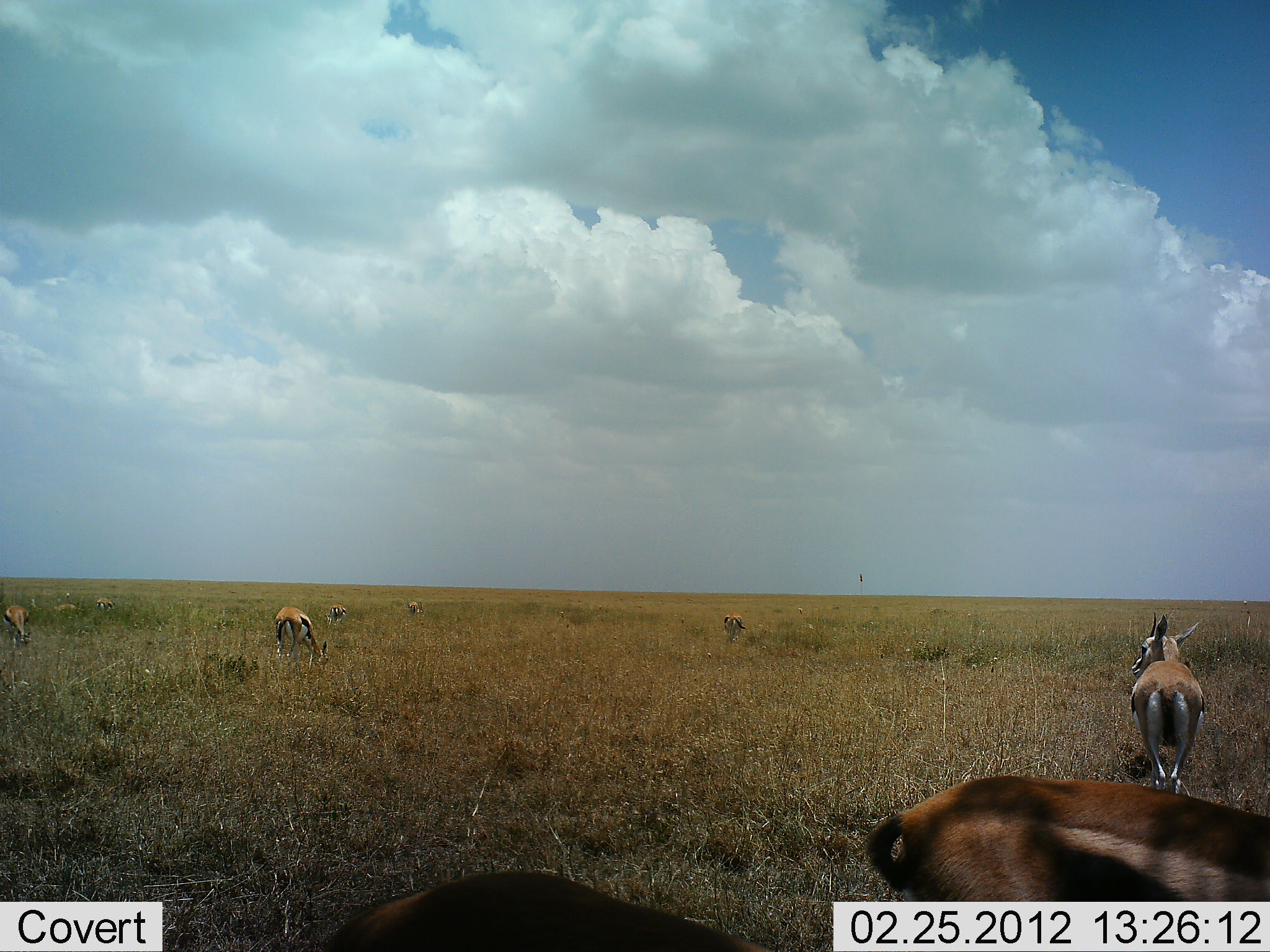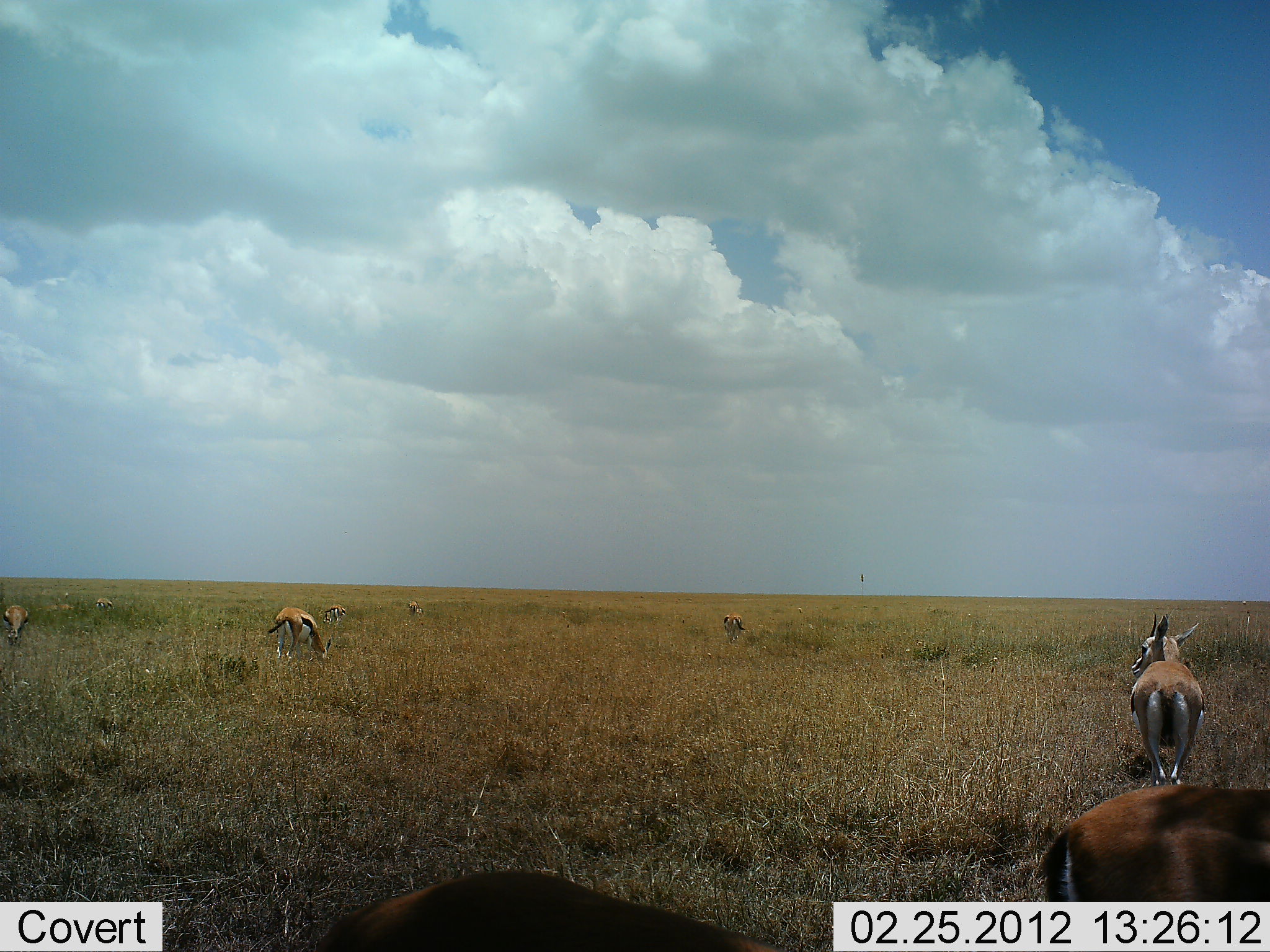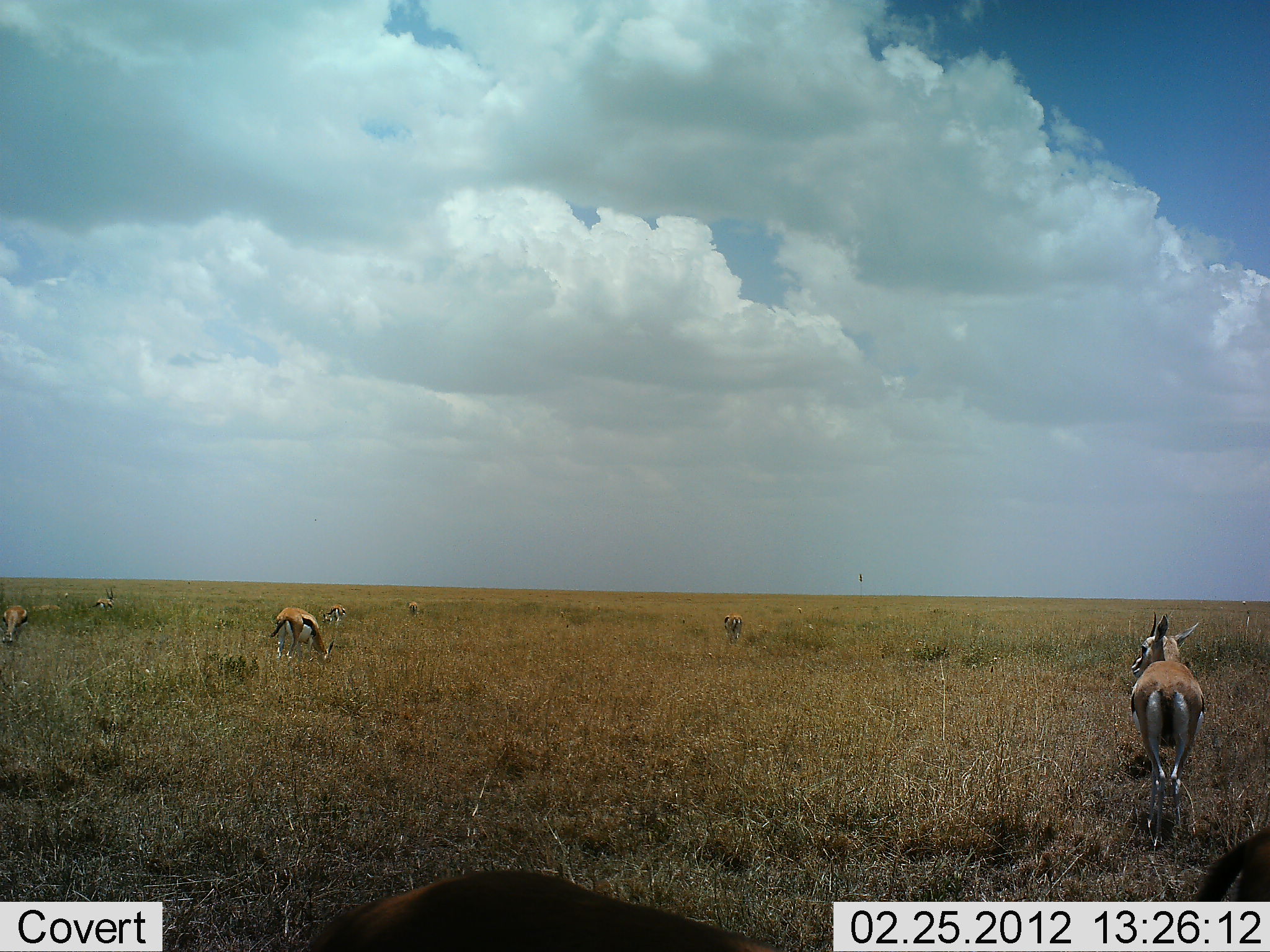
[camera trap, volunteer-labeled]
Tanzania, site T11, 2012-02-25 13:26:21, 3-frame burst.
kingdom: Animalia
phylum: Chordata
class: Mammalia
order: Artiodactyla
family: Bovidae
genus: Eudorcas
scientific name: Eudorcas thomsonii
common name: thomson's gazelle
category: gazellethomsons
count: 7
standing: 61%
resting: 9%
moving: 48%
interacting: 0%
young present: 0%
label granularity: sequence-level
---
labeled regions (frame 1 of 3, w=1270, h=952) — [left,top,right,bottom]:
animal: [865,775,1269,951]; [322,871,776,951]; [1130,611,1206,796]; [274,607,329,681]; [3,605,30,647]; [325,605,348,642]; [723,613,746,645]; [54,603,81,619]; [407,601,424,620]; [96,598,115,614]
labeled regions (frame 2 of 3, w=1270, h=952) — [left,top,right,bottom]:
animal: [311,870,787,951]; [1039,786,1270,952]; [1129,611,1204,787]; [267,607,331,680]; [3,605,29,647]; [723,612,746,644]; [323,605,347,634]; [37,604,75,614]; [95,597,115,615]; [408,600,424,618]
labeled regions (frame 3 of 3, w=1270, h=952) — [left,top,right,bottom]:
animal: [302,868,781,952]; [1130,610,1207,849]; [1185,826,1269,951]; [270,607,334,679]; [1,605,28,645]; [724,613,743,645]; [322,604,346,628]; [92,587,115,612]; [31,604,62,613]; [408,601,418,616]